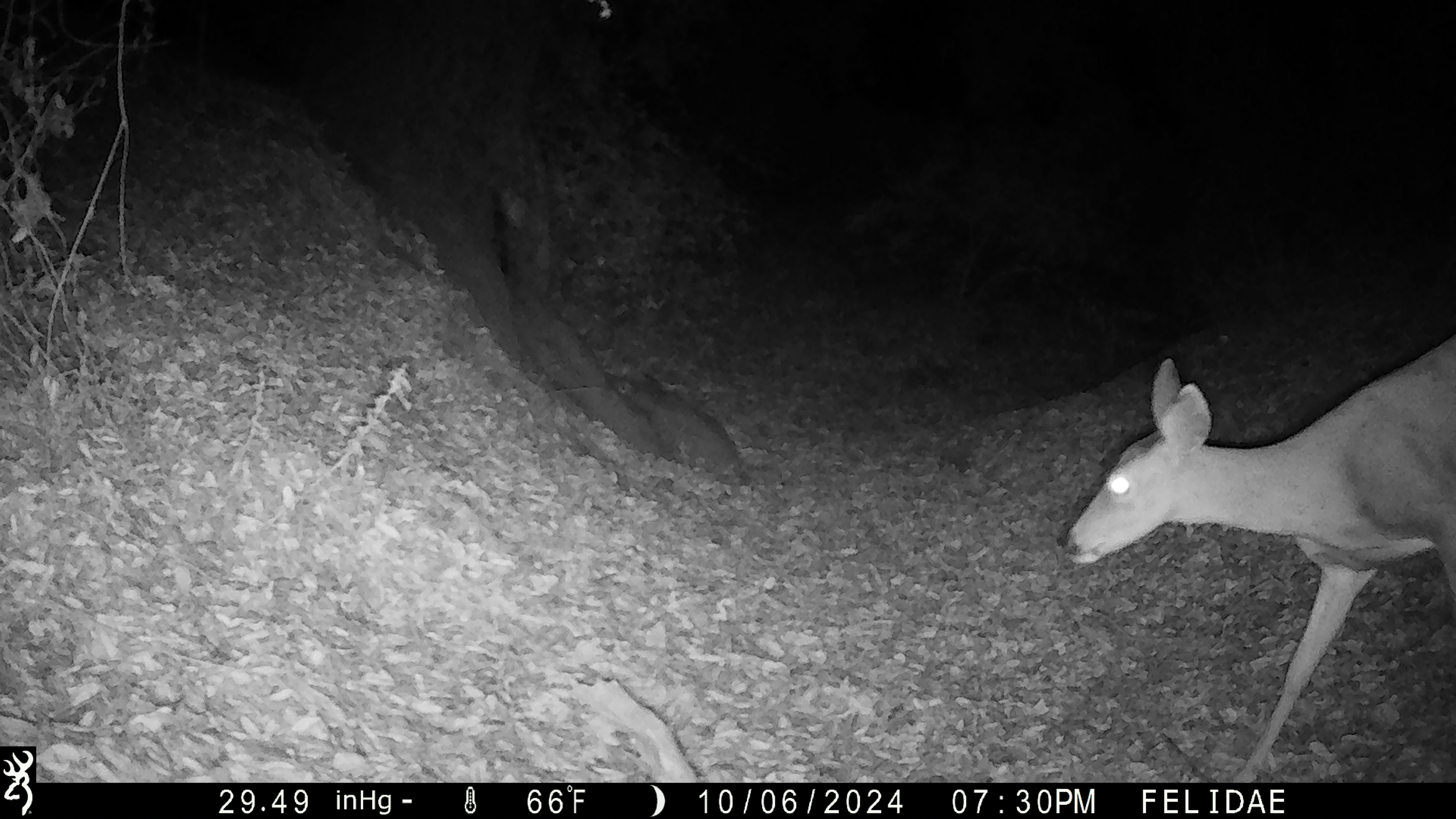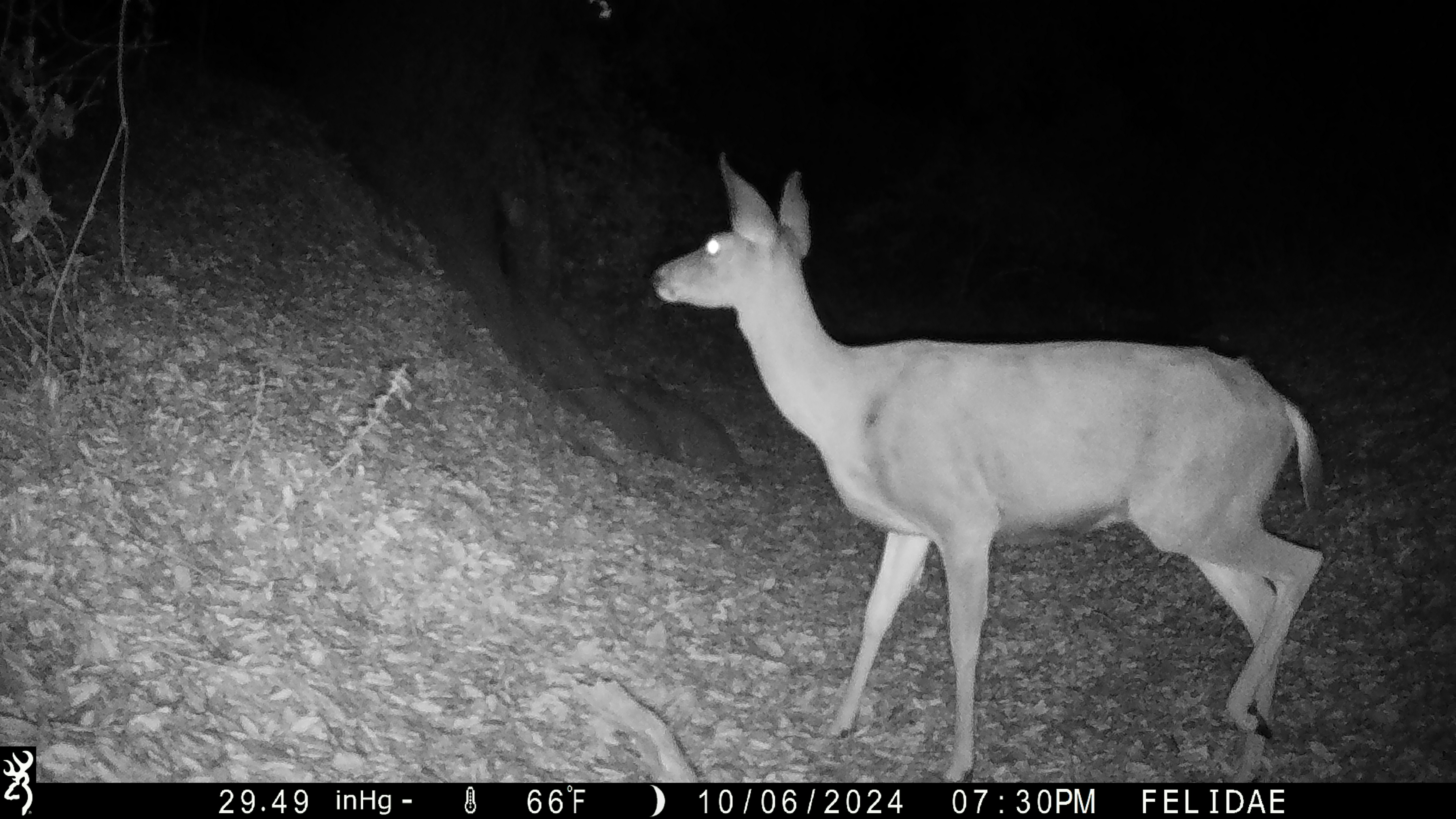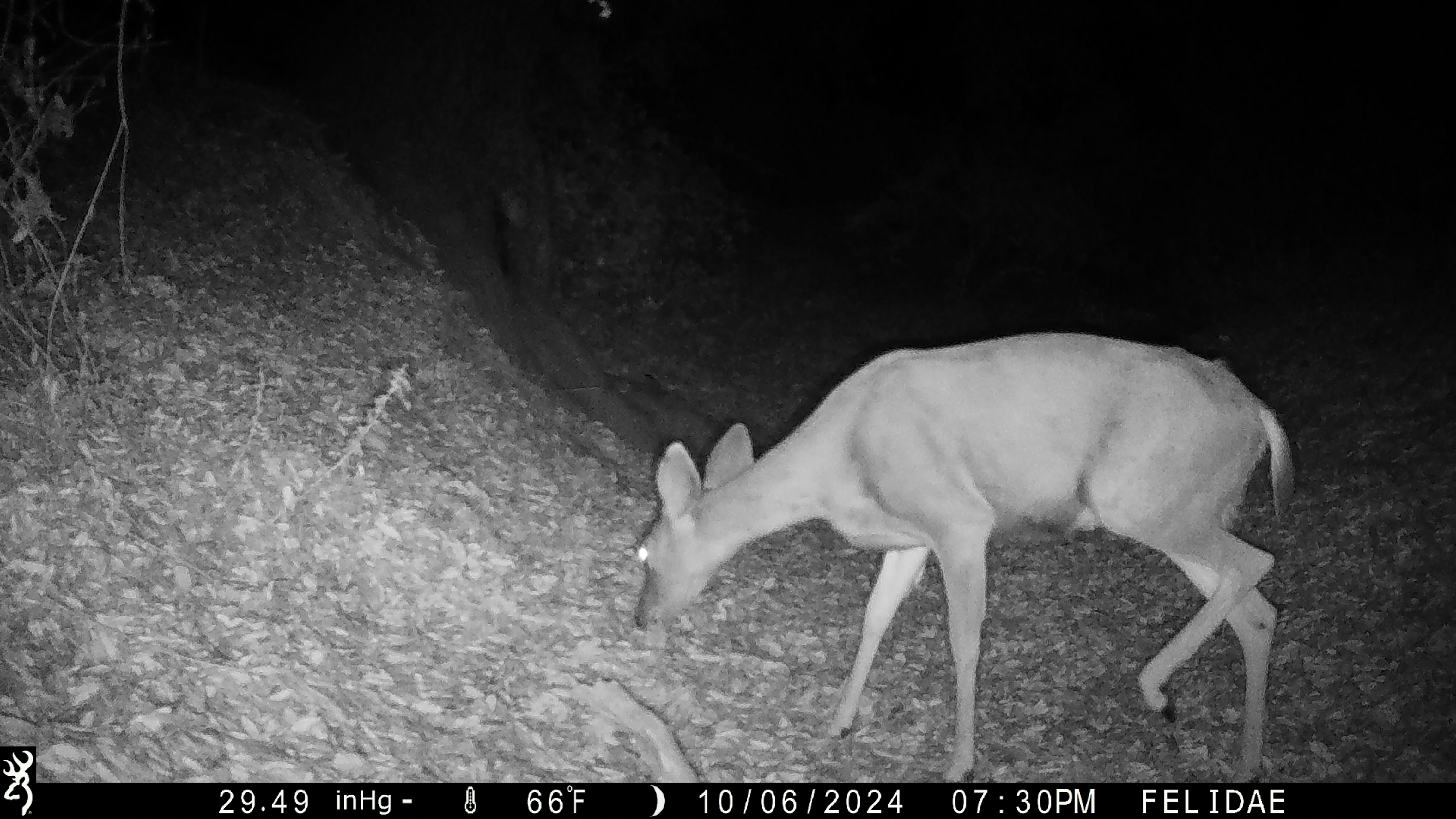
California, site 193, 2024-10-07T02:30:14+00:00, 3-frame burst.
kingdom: Animalia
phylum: Chordata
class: Mammalia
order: Artiodactyla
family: Cervidae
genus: Odocoileus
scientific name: Odocoileus hemionus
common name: mule deer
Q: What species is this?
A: Mule deer (Odocoileus hemionus).